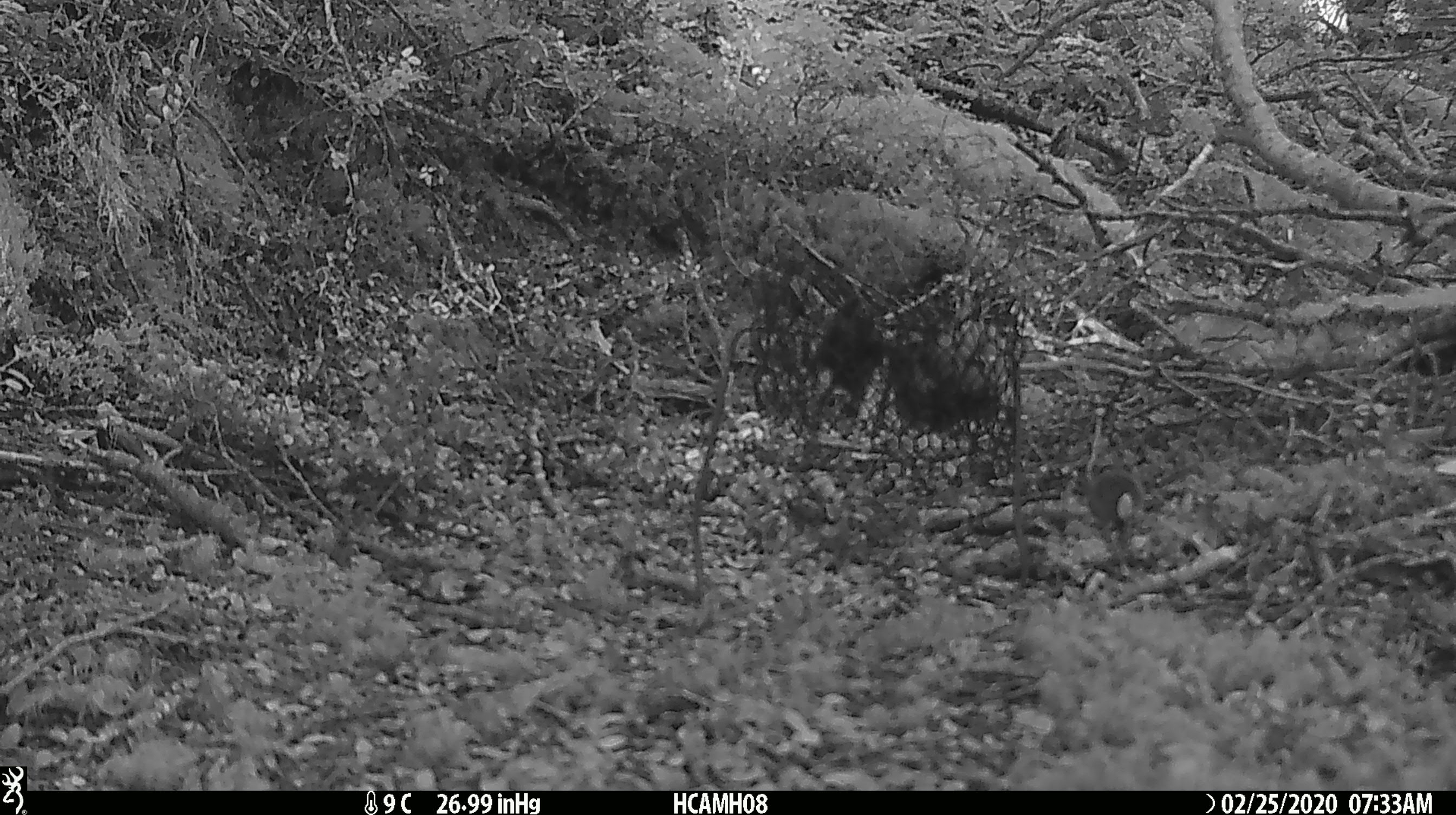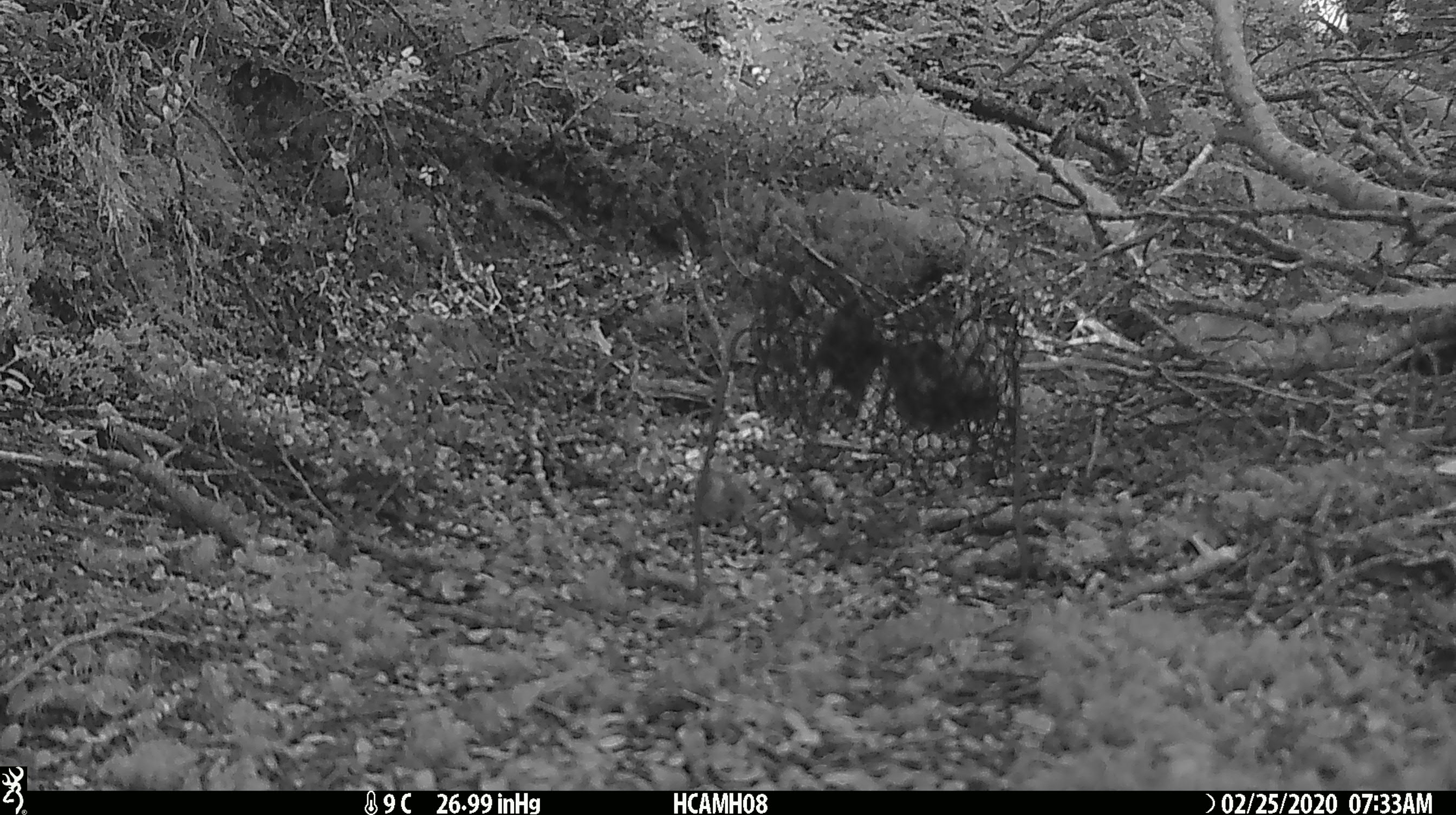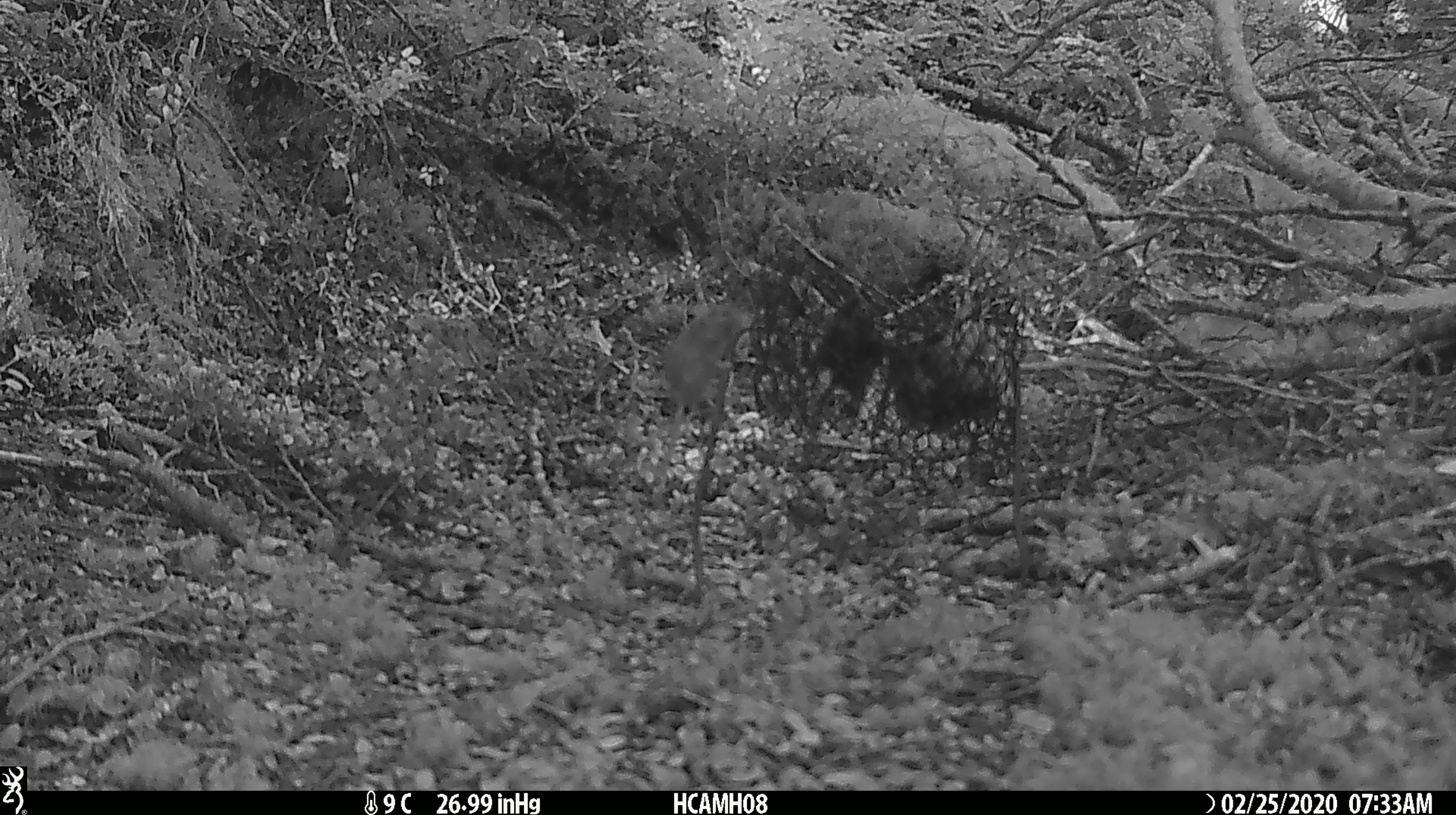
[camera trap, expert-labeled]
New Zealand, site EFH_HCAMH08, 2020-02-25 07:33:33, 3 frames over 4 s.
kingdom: Animalia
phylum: Chordata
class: Mammalia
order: Rodentia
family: Muridae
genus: Mus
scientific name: Mus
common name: mouse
Mouse (Mus).